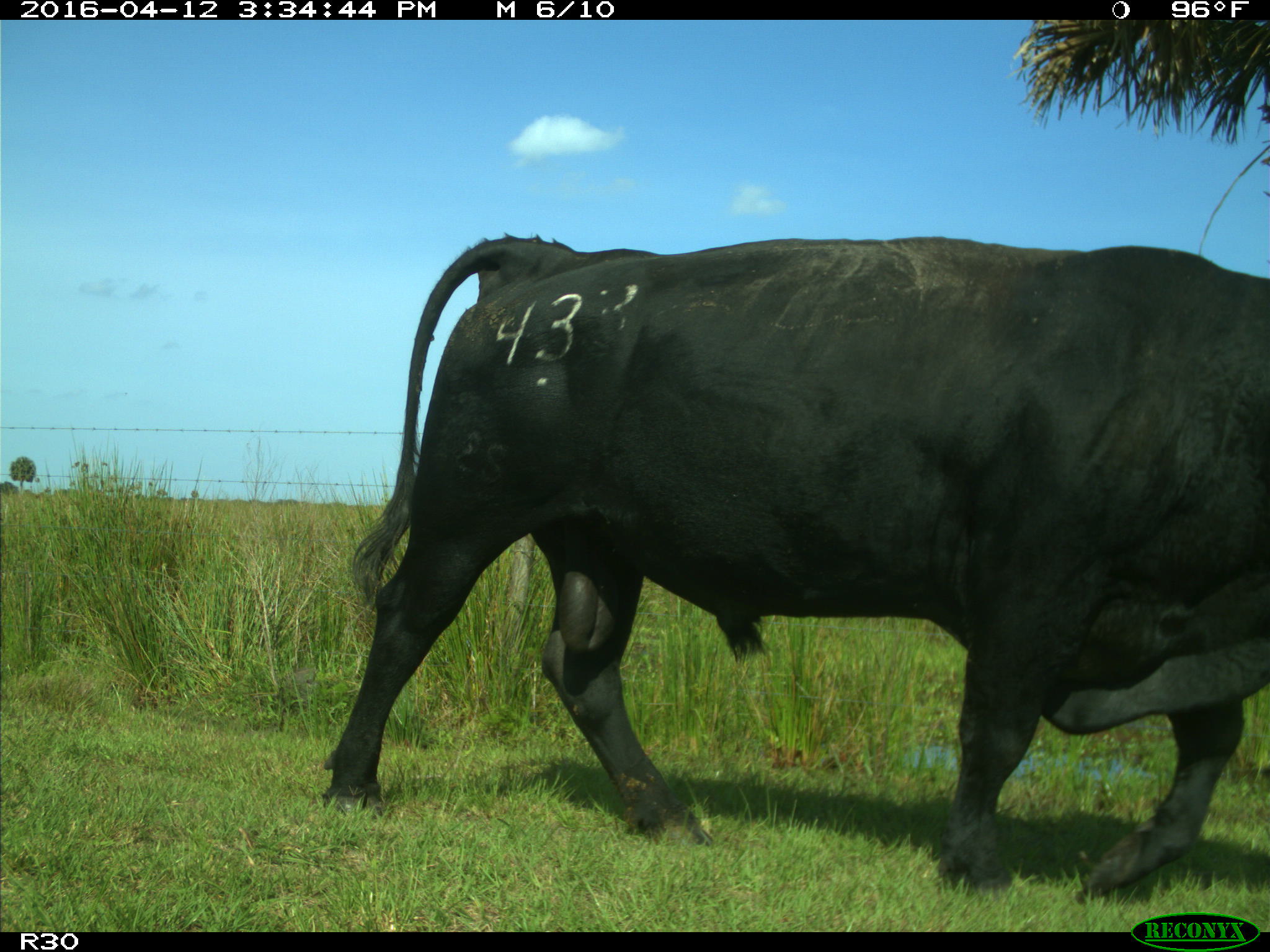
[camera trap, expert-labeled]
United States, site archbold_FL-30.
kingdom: Animalia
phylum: Chordata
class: Mammalia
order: Artiodactyla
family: Bovidae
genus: Bos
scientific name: Bos taurus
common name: domestic cow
Bos taurus (domestic cow).